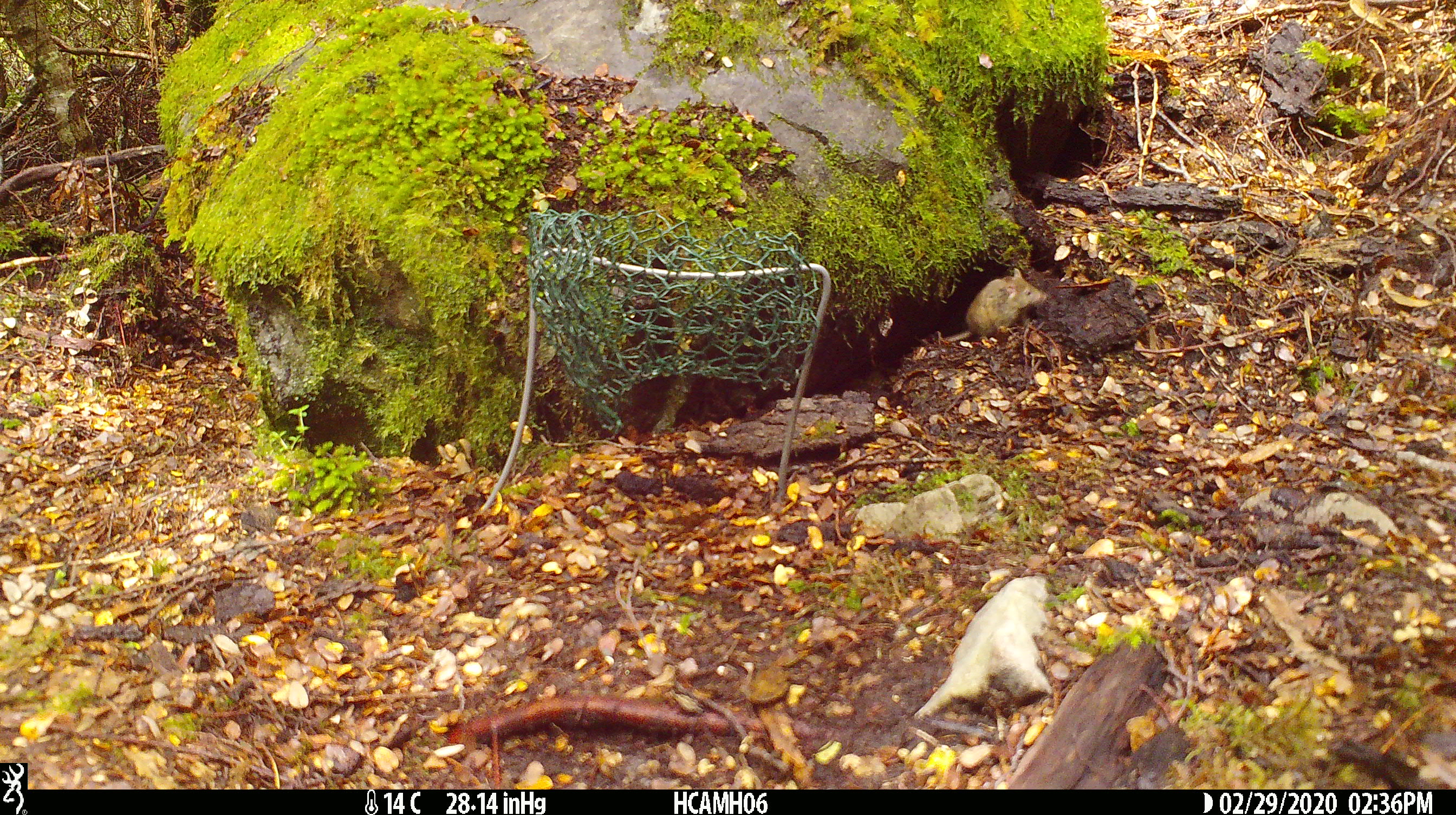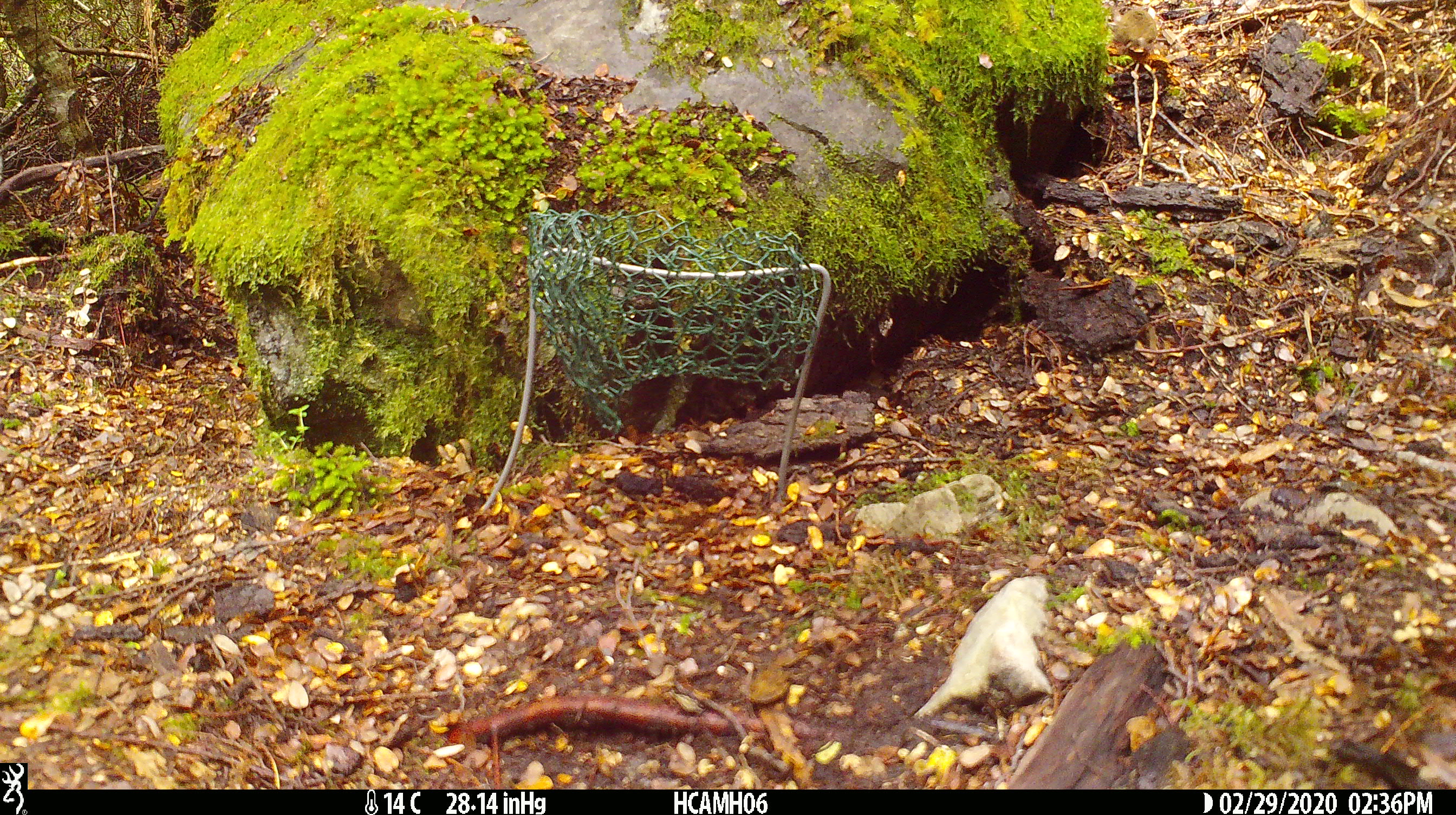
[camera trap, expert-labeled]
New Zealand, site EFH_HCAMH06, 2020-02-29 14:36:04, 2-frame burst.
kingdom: Animalia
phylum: Chordata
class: Mammalia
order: Rodentia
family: Muridae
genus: Mus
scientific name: Mus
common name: mouse